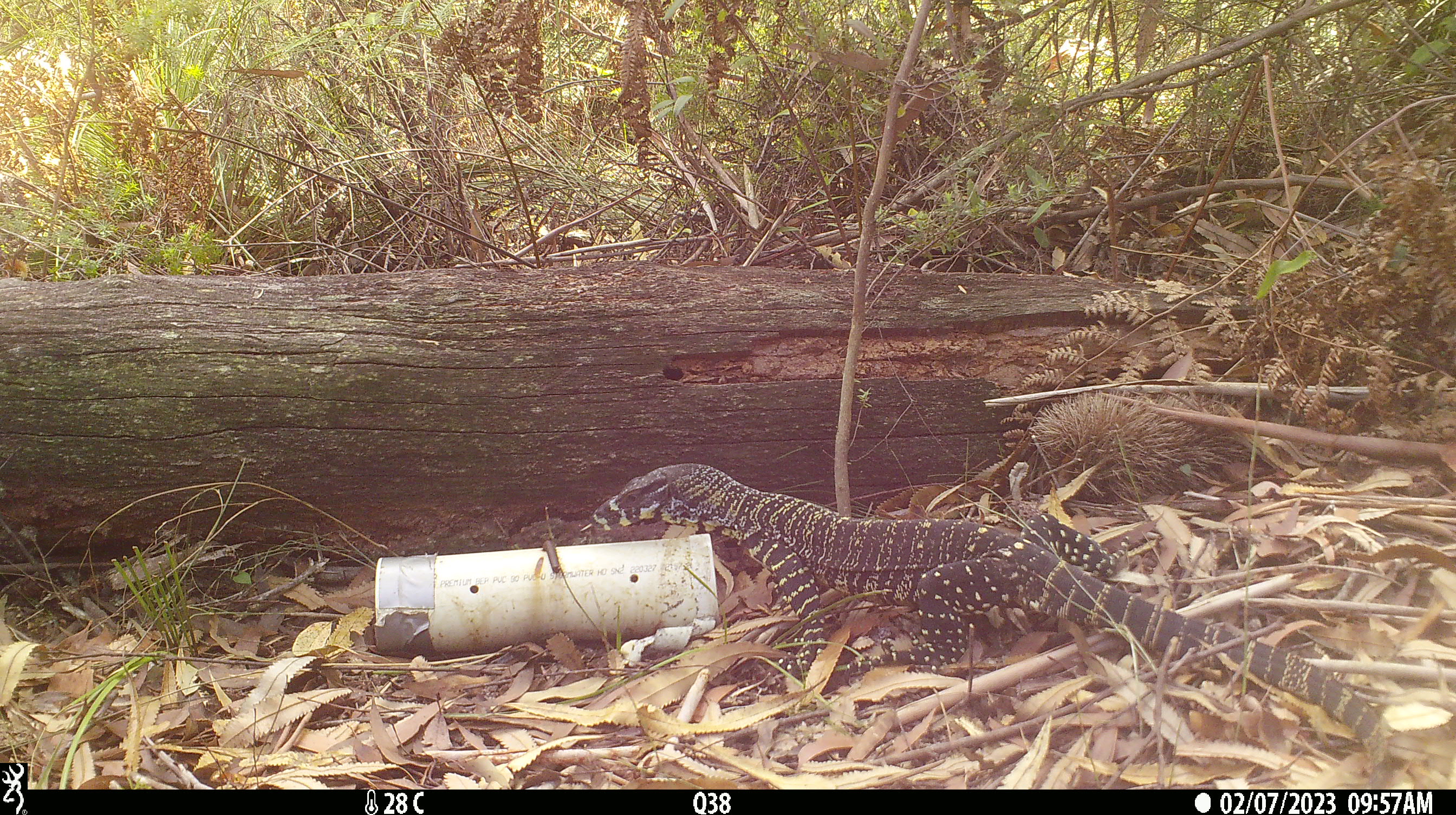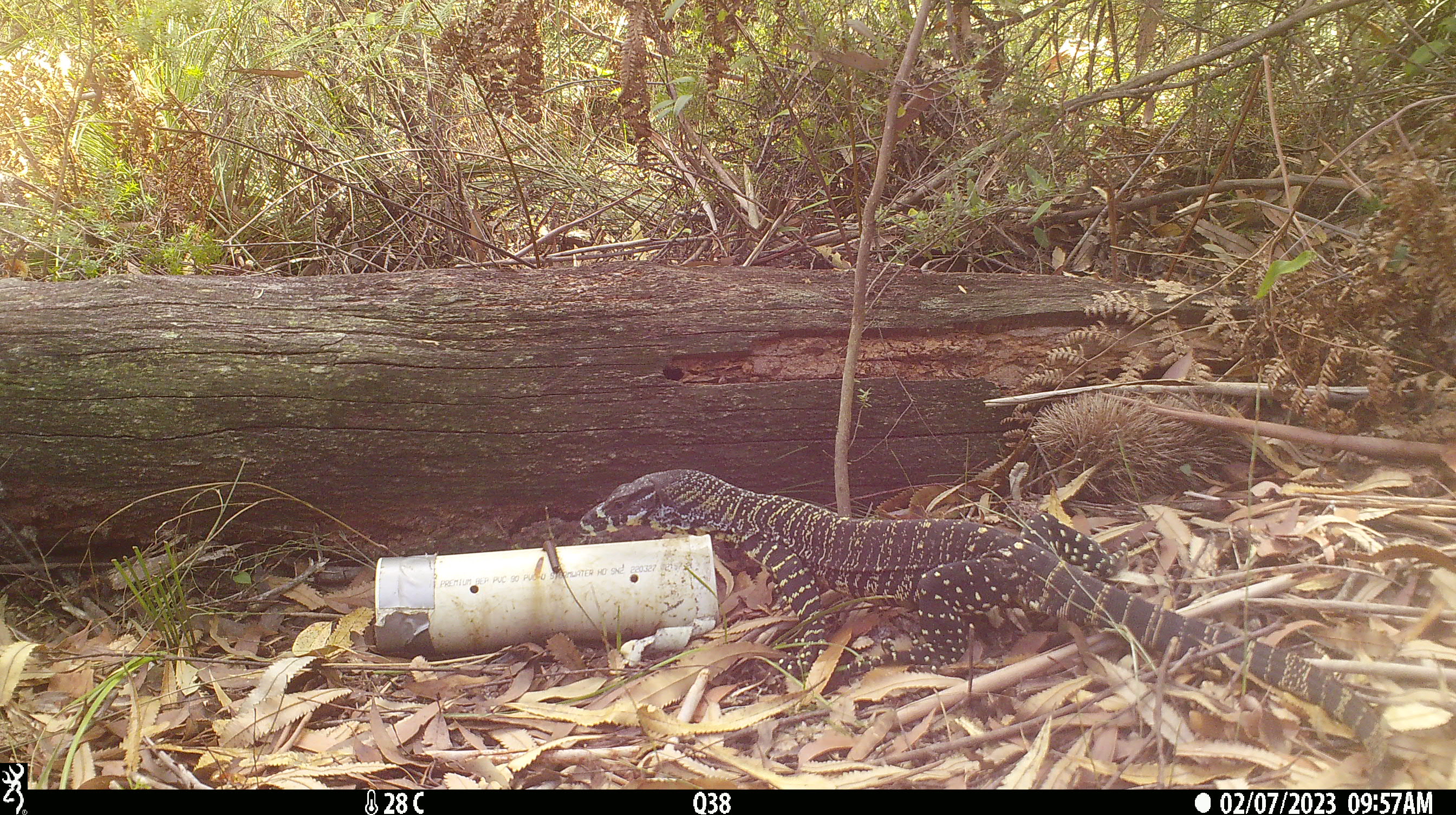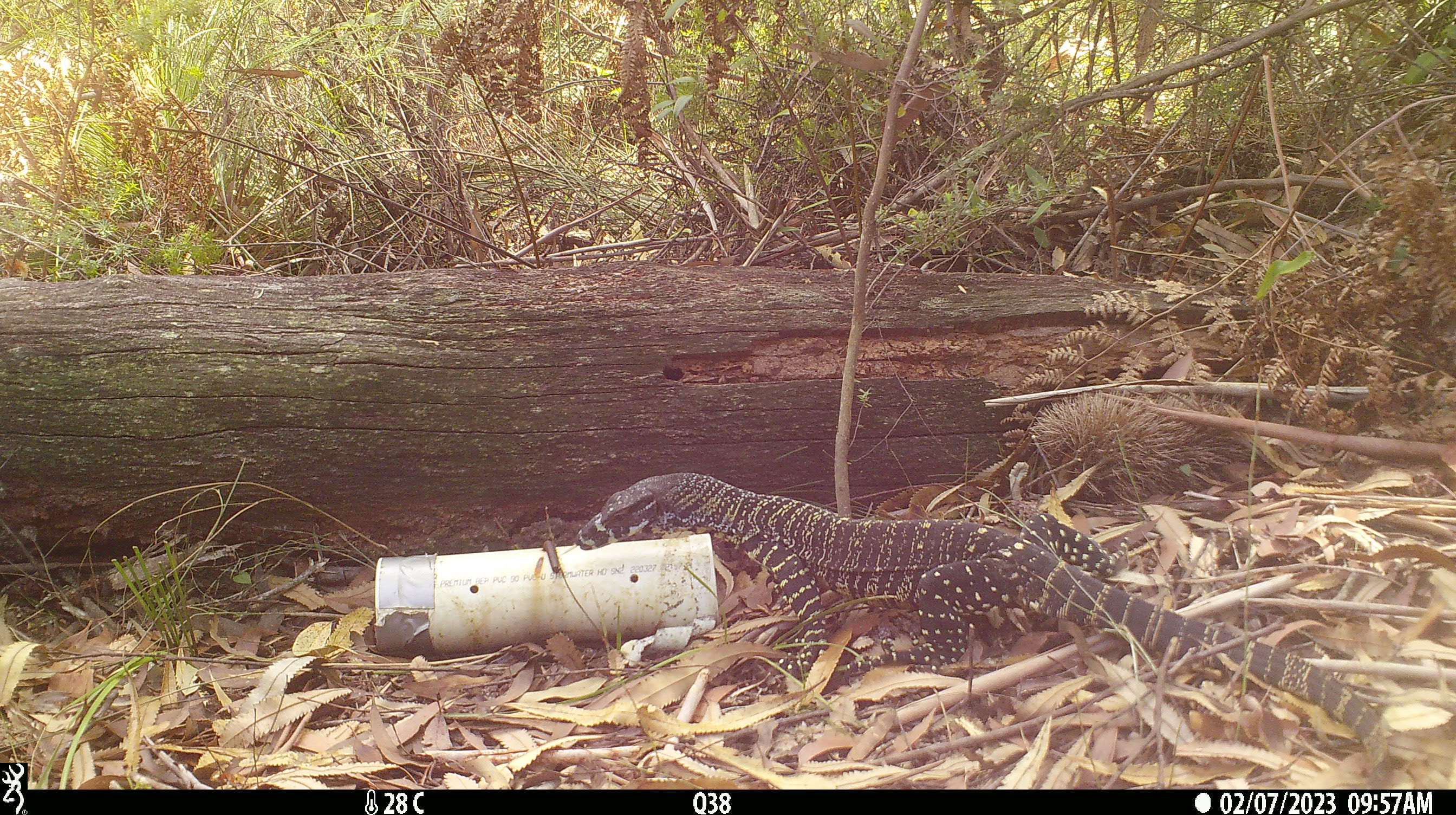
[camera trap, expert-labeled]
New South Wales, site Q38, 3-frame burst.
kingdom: Animalia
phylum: Chordata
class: Reptilia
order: Squamata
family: Varanidae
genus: Varanus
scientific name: Varanus varius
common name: lace monitor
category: goanna